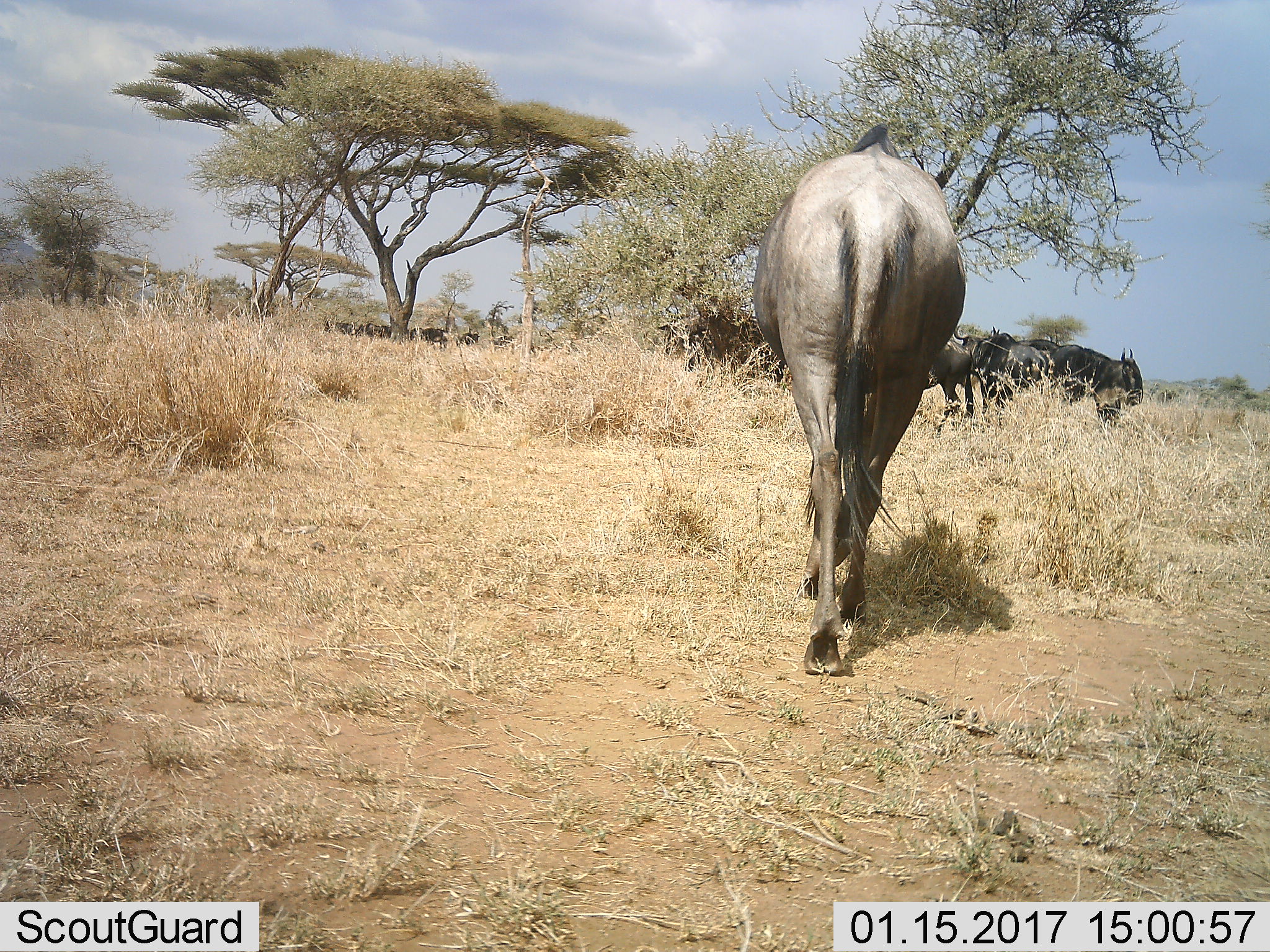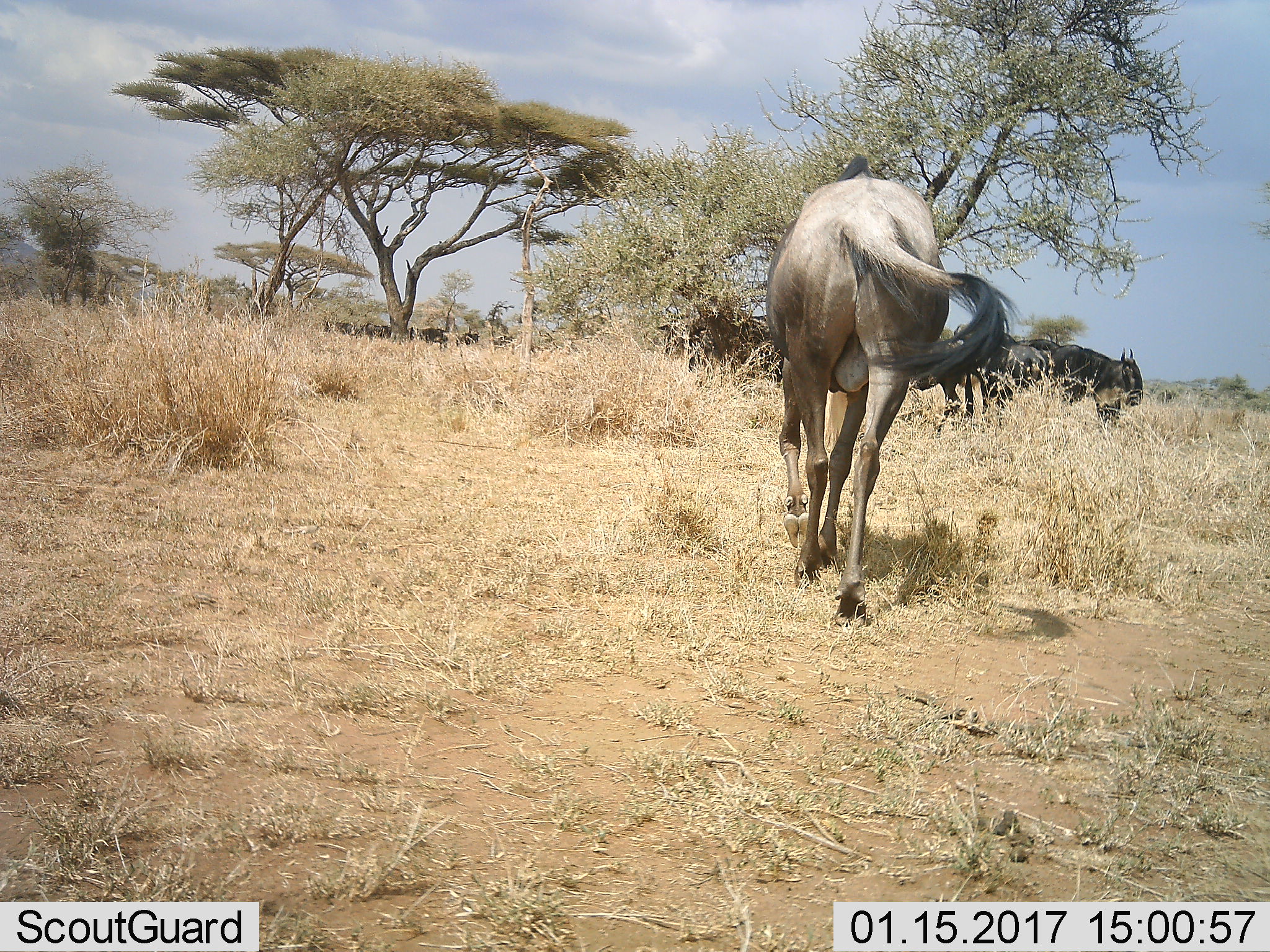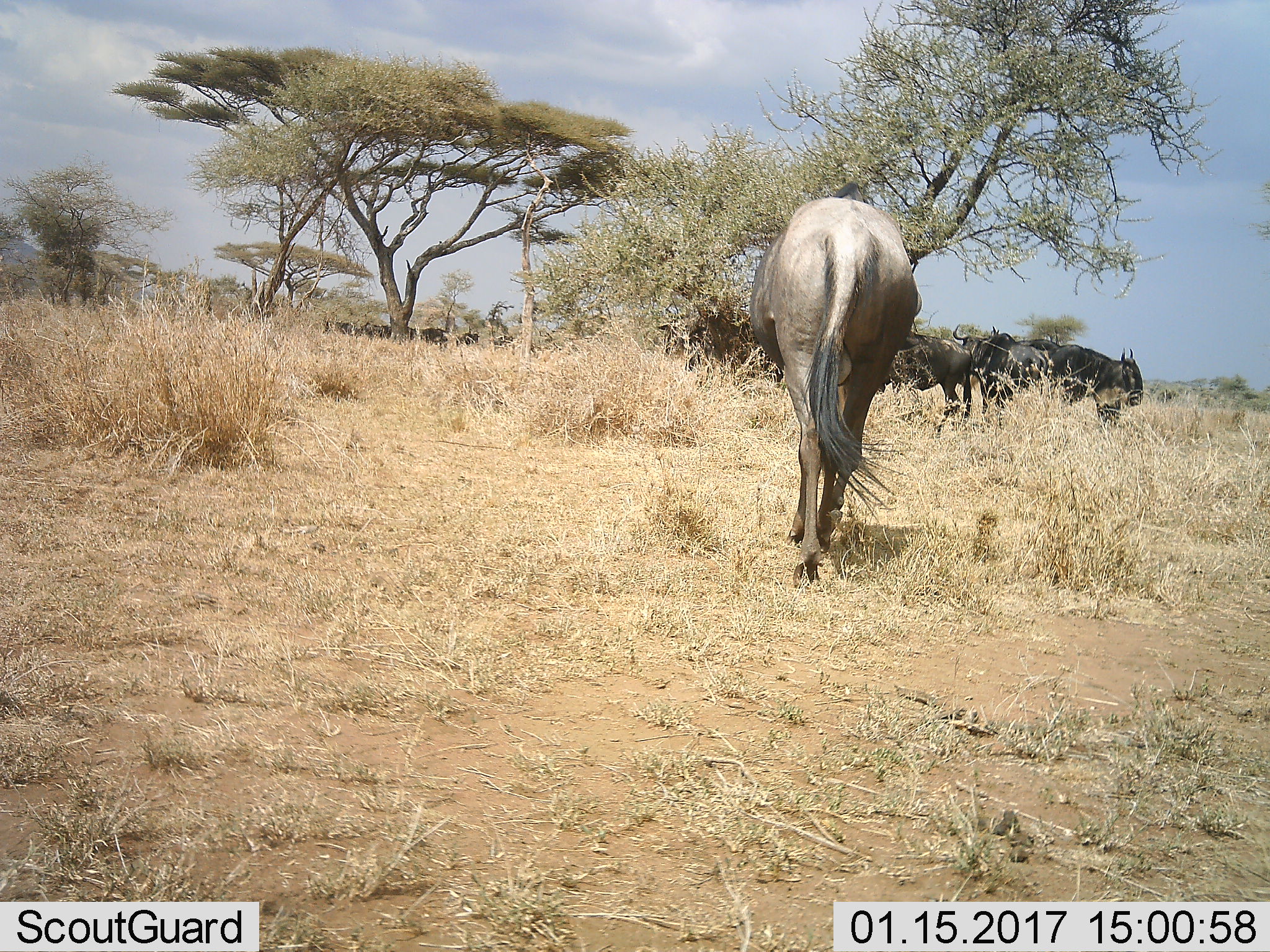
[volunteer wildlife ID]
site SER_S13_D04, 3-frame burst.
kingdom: Animalia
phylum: Chordata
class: Mammalia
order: Artiodactyla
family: Bovidae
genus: Connochaetes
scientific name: Connochaetes taurinus taurinus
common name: blue wildebeest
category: wildebeestblue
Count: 11-50.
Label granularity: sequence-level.